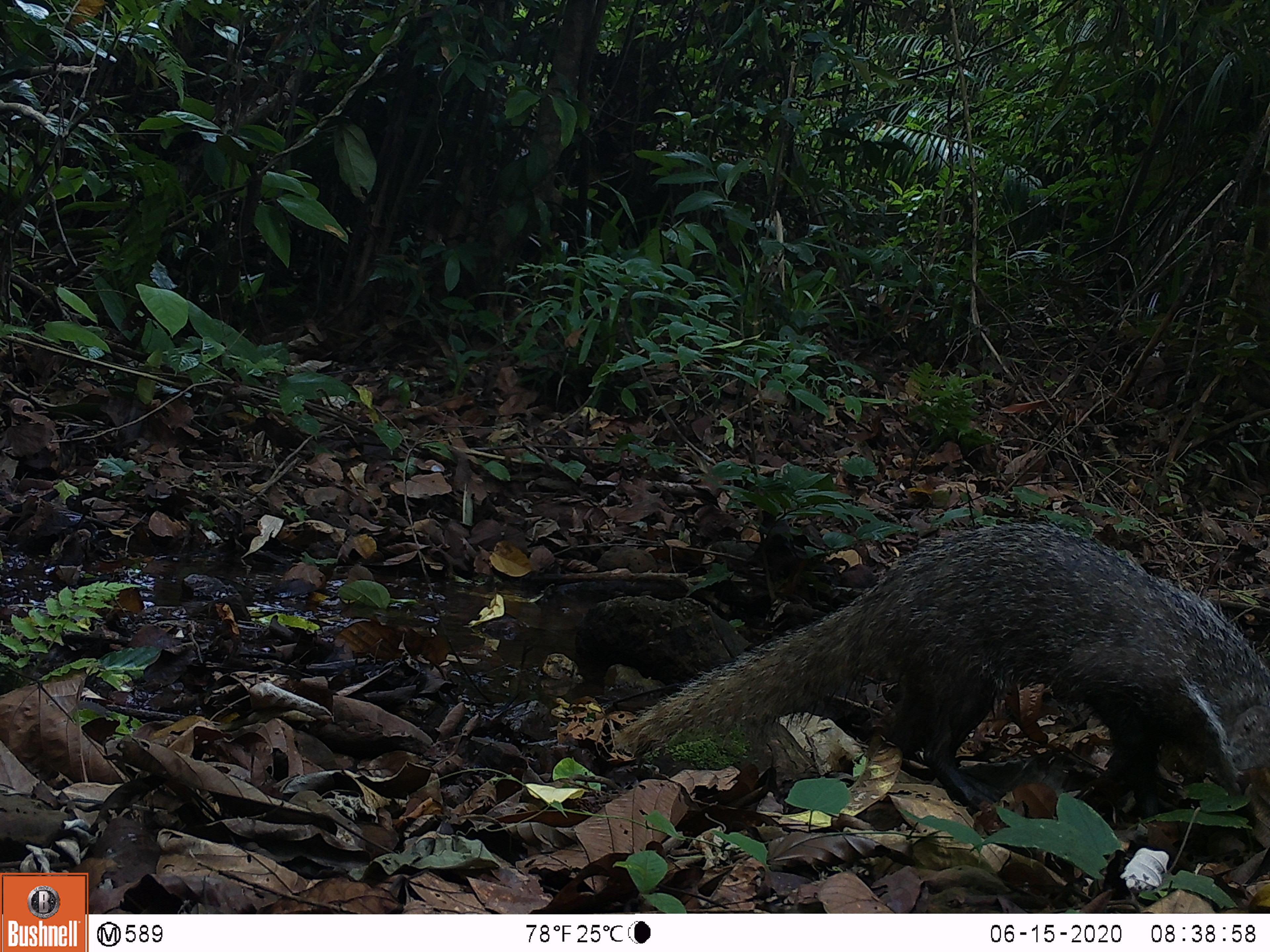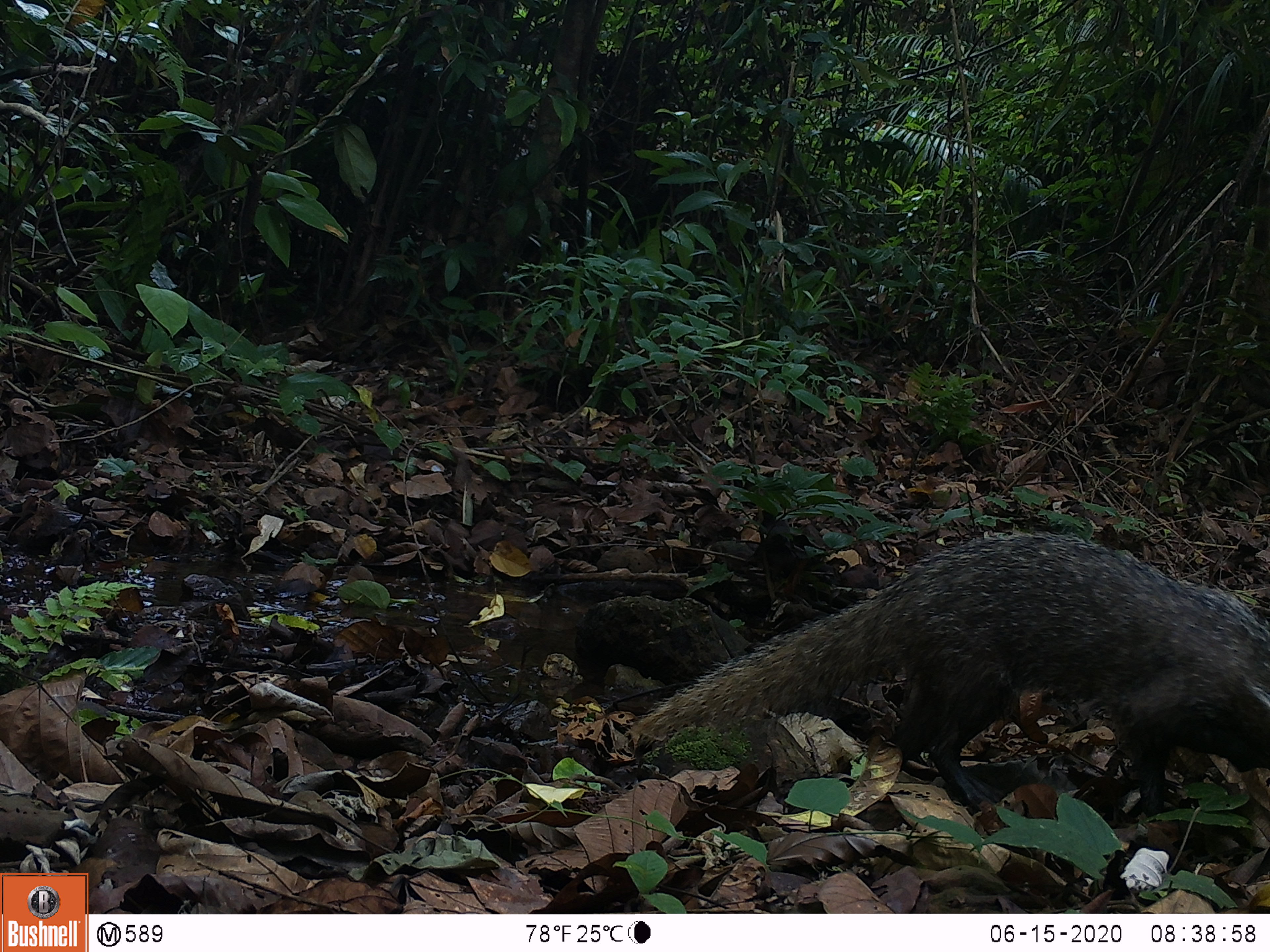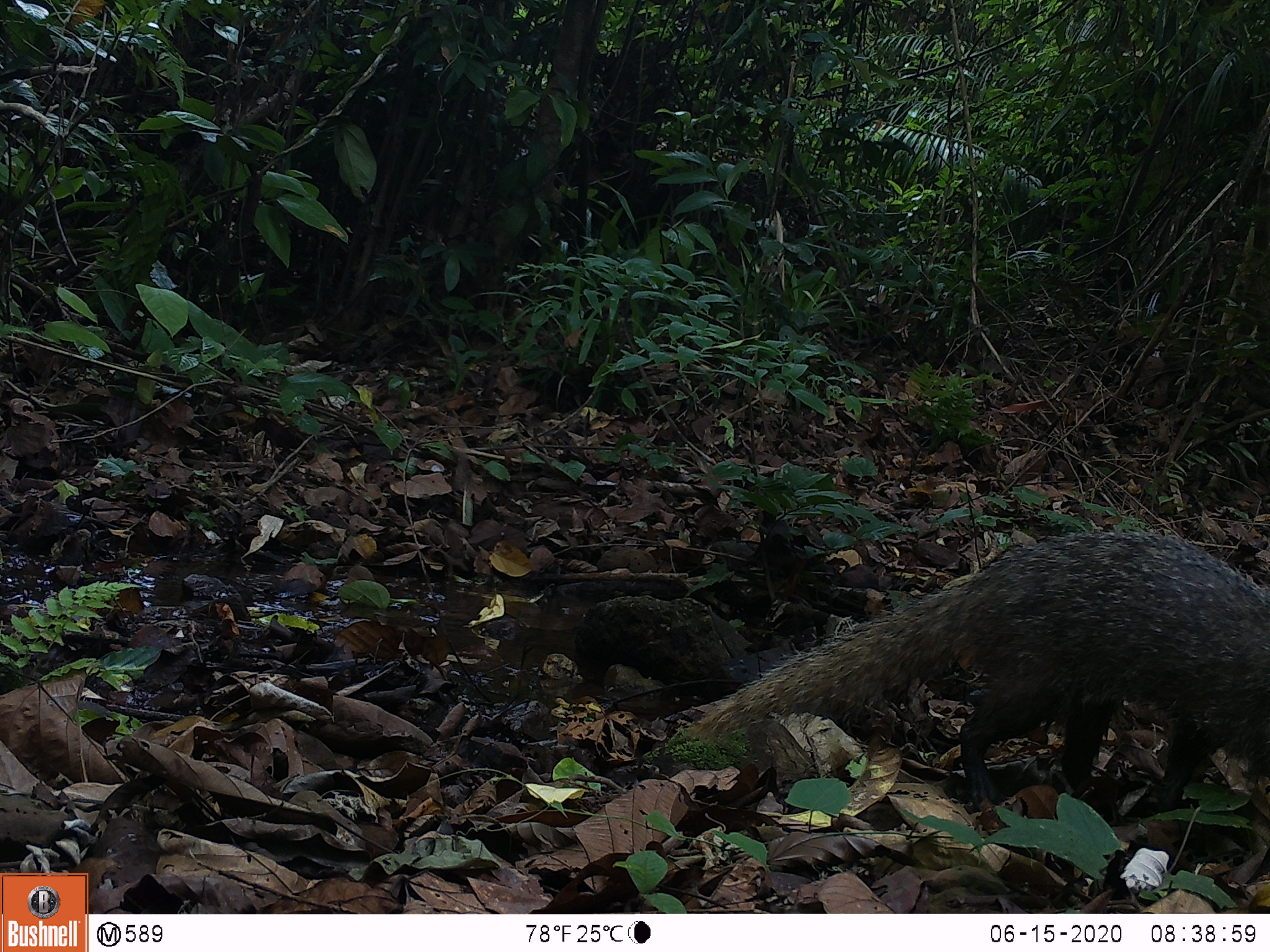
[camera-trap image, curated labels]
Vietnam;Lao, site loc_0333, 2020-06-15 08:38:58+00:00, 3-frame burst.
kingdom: Animalia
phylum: Chordata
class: Mammalia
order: Carnivora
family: Herpestidae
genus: Urva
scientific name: Urva urva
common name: crab-eating mongoose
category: crab eating mongoose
Crab eating mongoose (crab-eating mongoose) (Urva urva). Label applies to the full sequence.